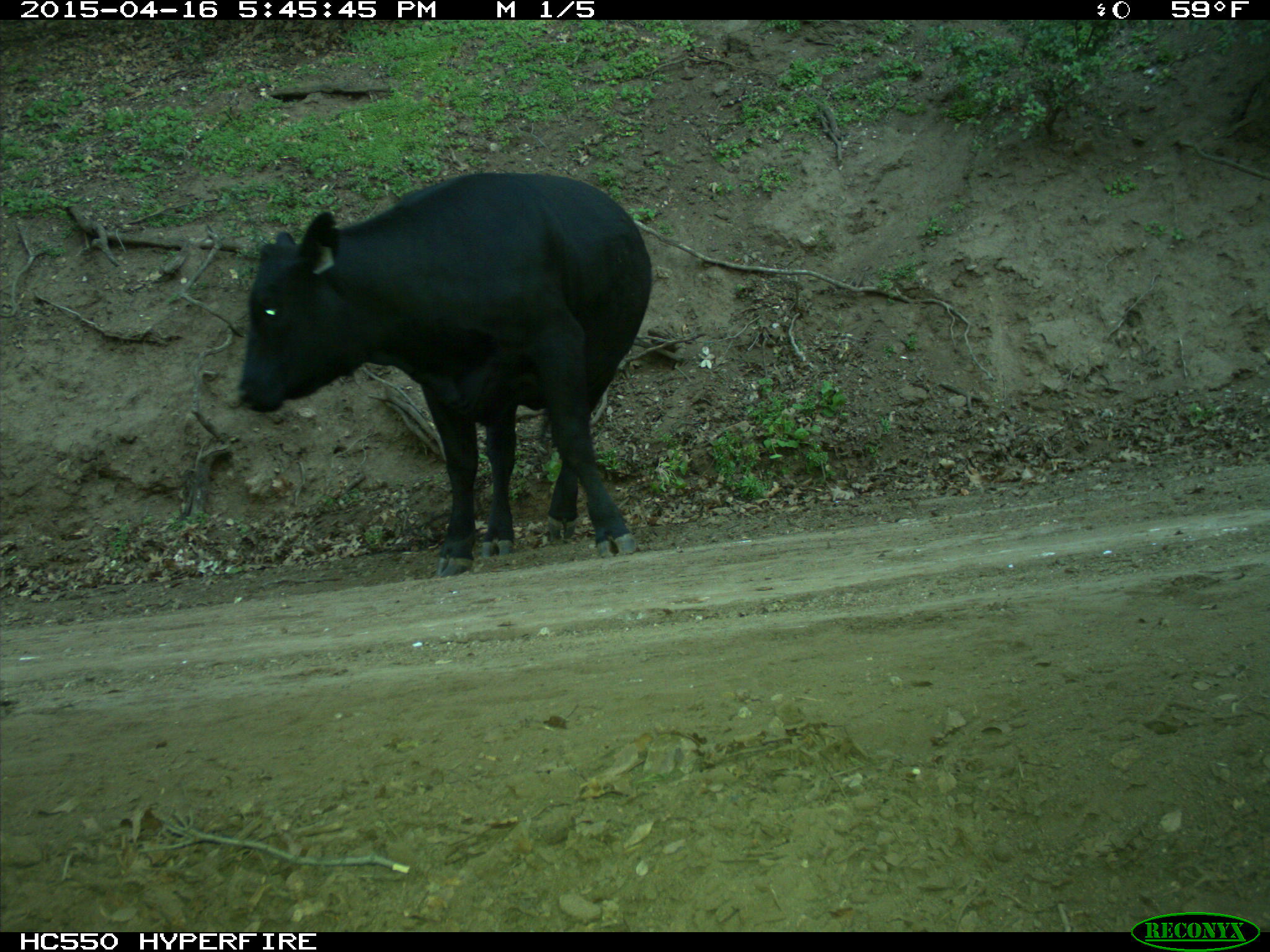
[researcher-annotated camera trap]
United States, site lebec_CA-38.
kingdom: Animalia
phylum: Chordata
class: Mammalia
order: Artiodactyla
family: Bovidae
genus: Bos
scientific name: Bos taurus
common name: domestic cow